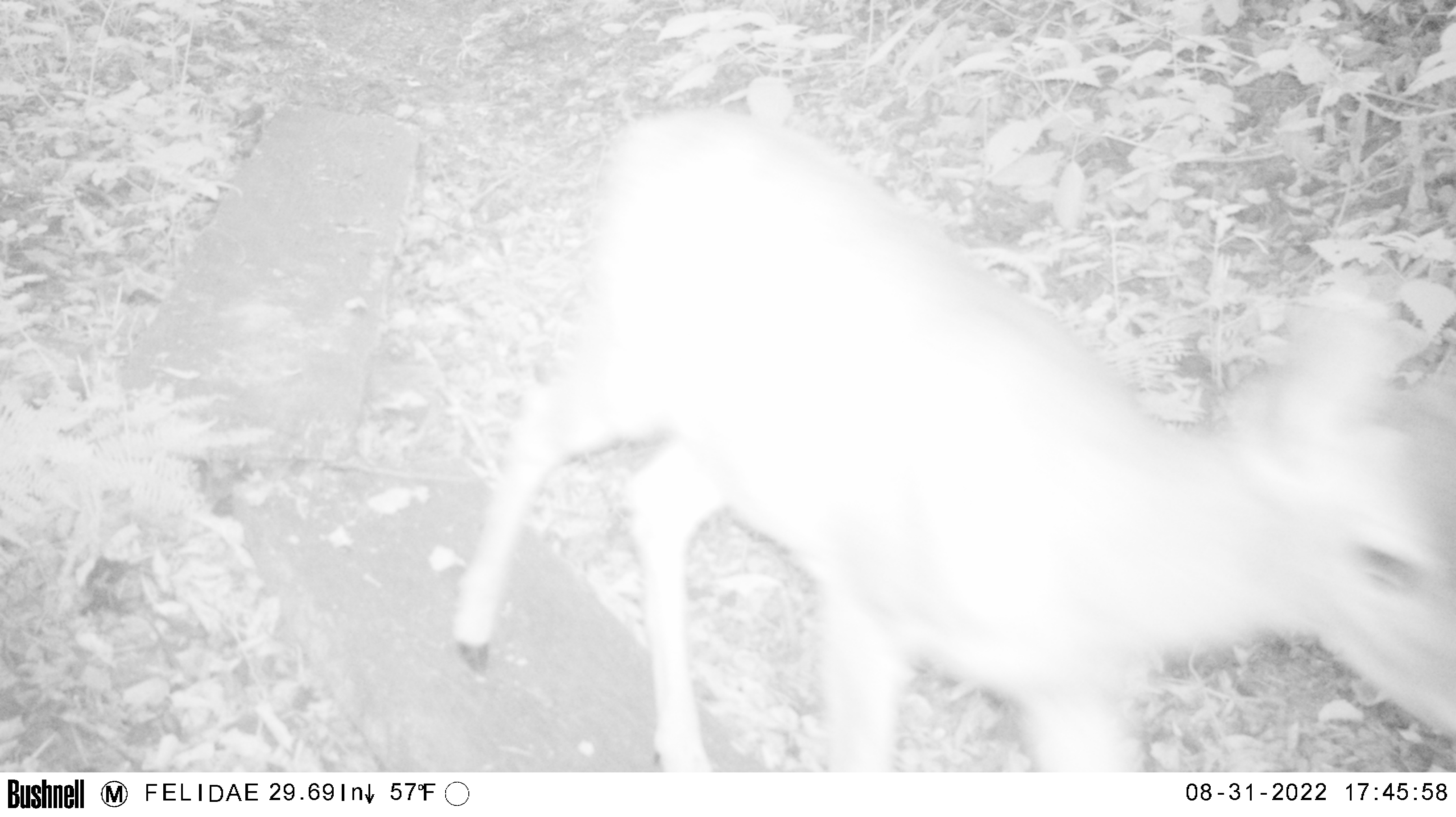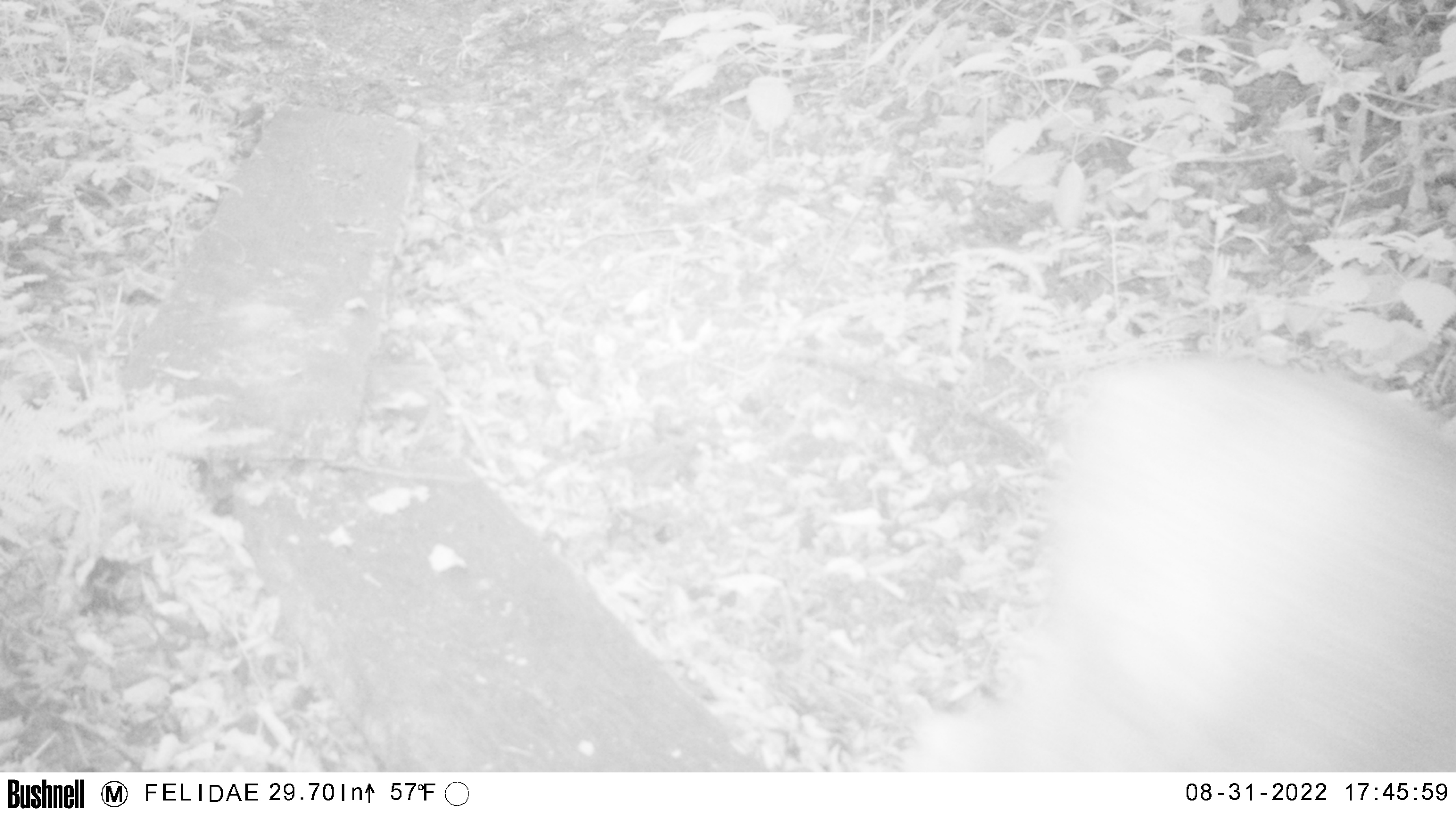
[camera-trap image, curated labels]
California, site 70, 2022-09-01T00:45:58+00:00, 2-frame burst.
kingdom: Animalia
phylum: Chordata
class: Mammalia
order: Artiodactyla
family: Cervidae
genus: Odocoileus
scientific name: Odocoileus hemionus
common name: mule deer